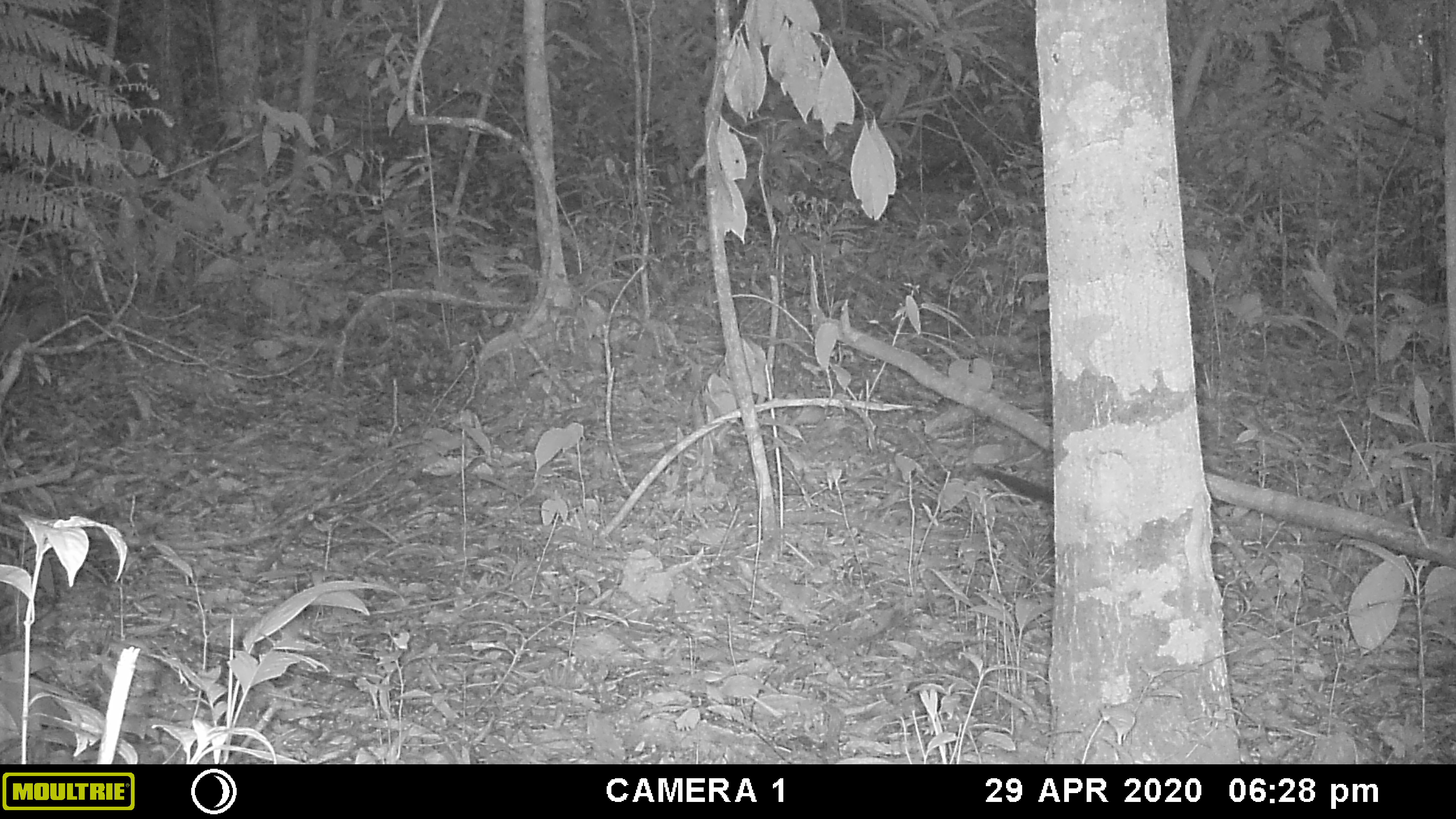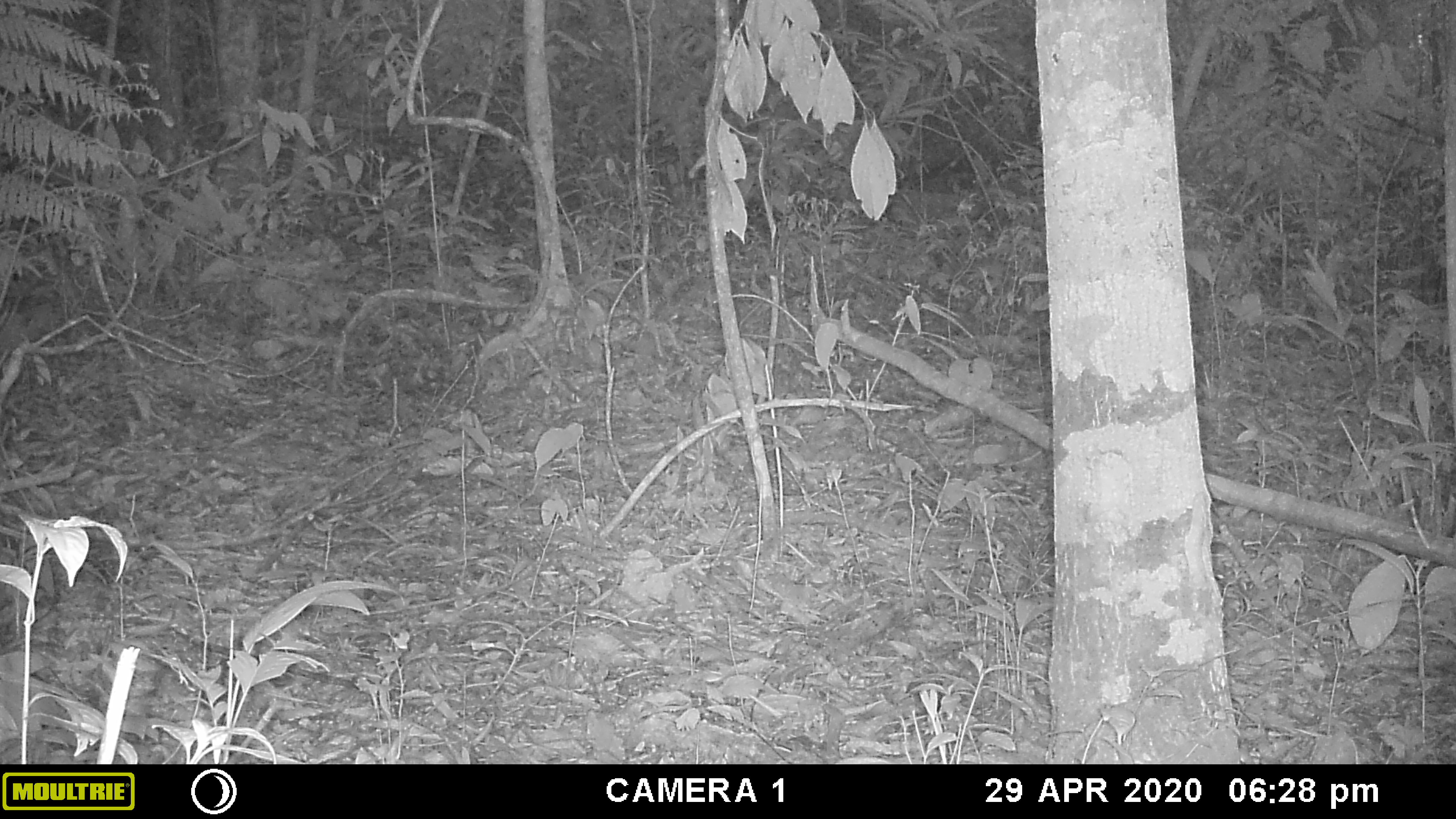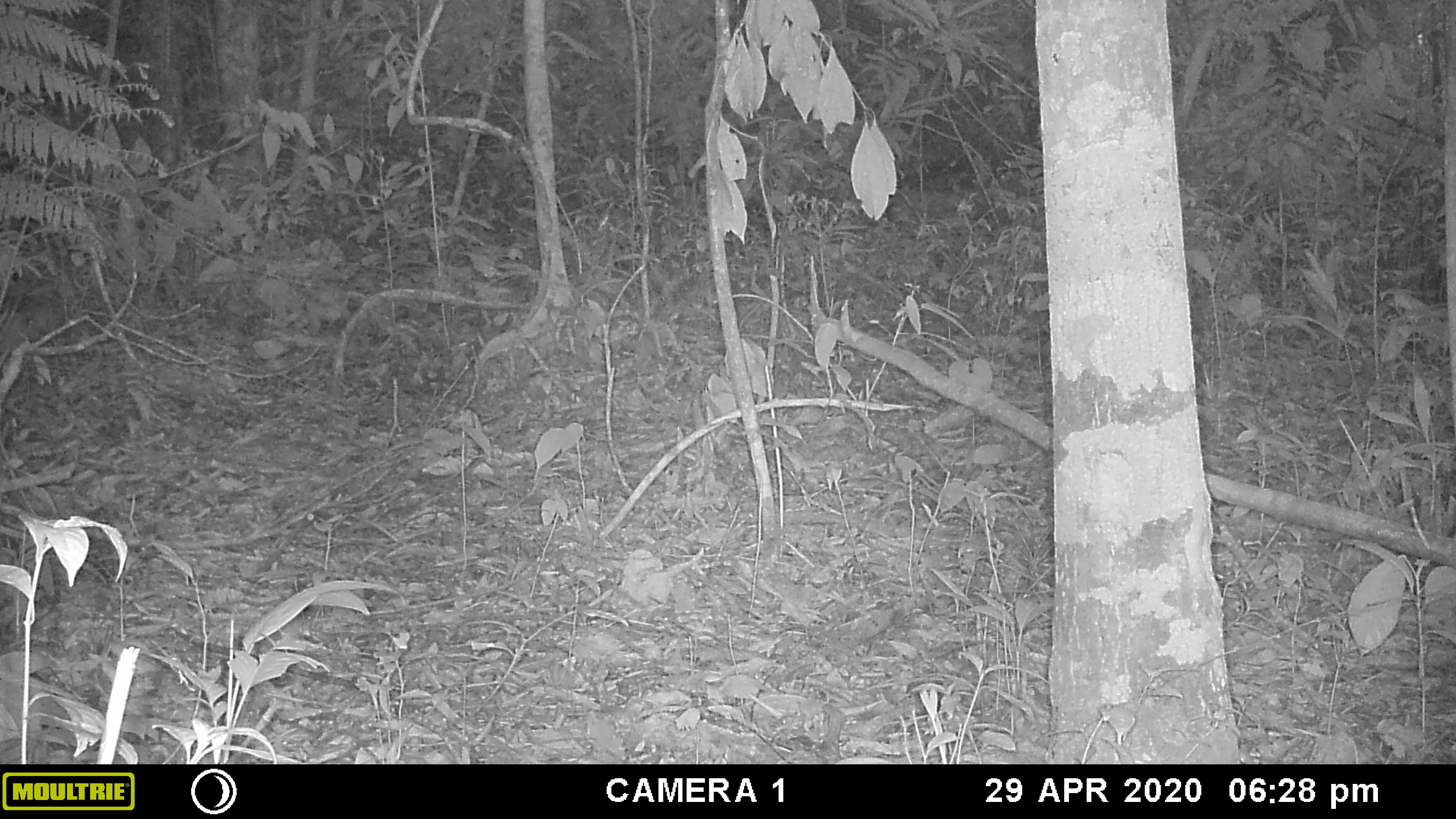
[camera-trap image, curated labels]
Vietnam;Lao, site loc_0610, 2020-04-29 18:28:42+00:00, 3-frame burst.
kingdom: Animalia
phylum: Chordata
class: Mammalia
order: Rodentia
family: Sciuridae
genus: Sciurus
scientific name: Sciurus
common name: squirrel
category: unidentified squirrel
Unidentified squirrel (squirrel) (Sciurus). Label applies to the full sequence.